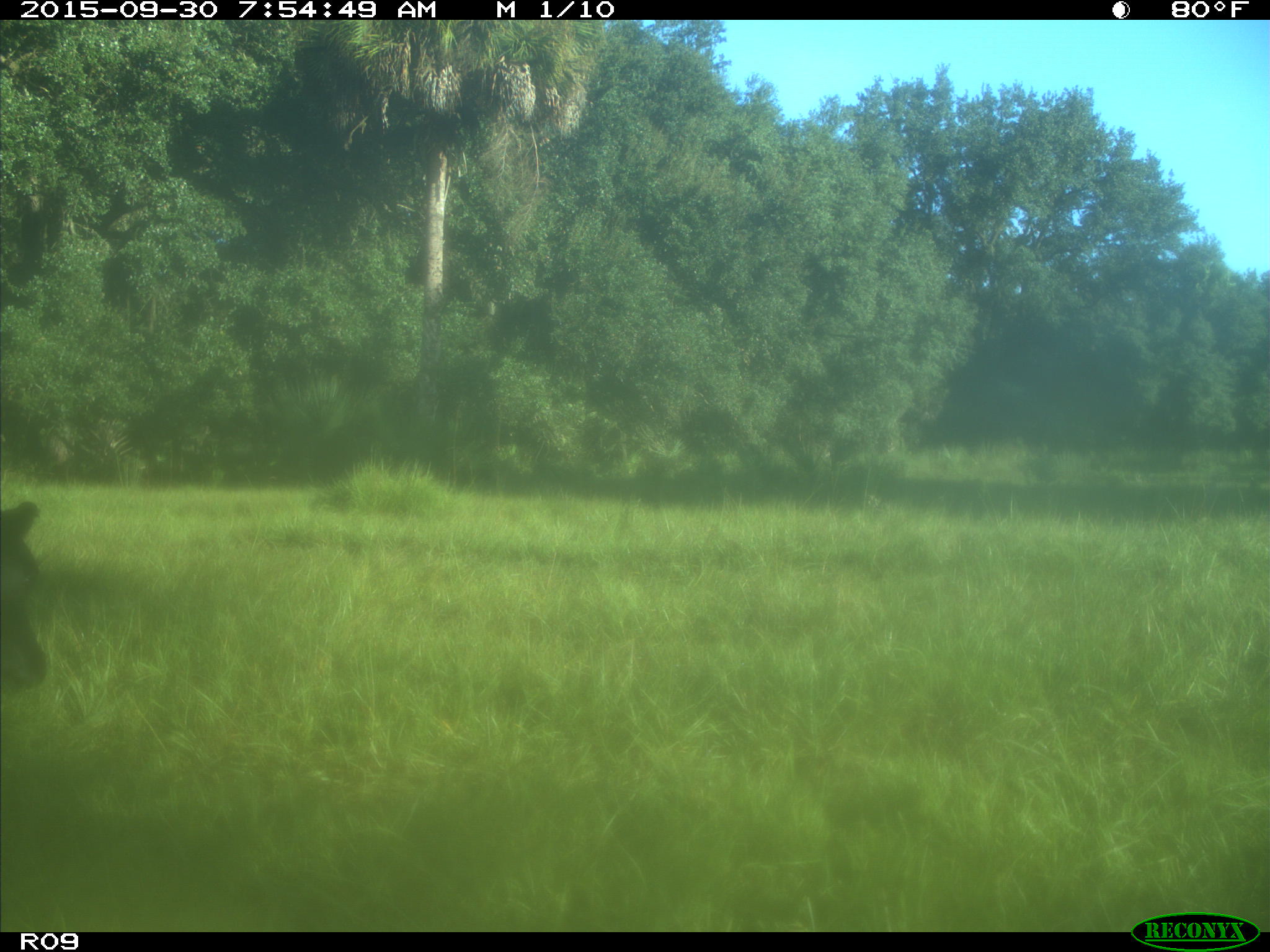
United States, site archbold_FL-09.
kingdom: Animalia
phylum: Chordata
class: Mammalia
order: Artiodactyla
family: Bovidae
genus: Bos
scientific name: Bos taurus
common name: domestic cow